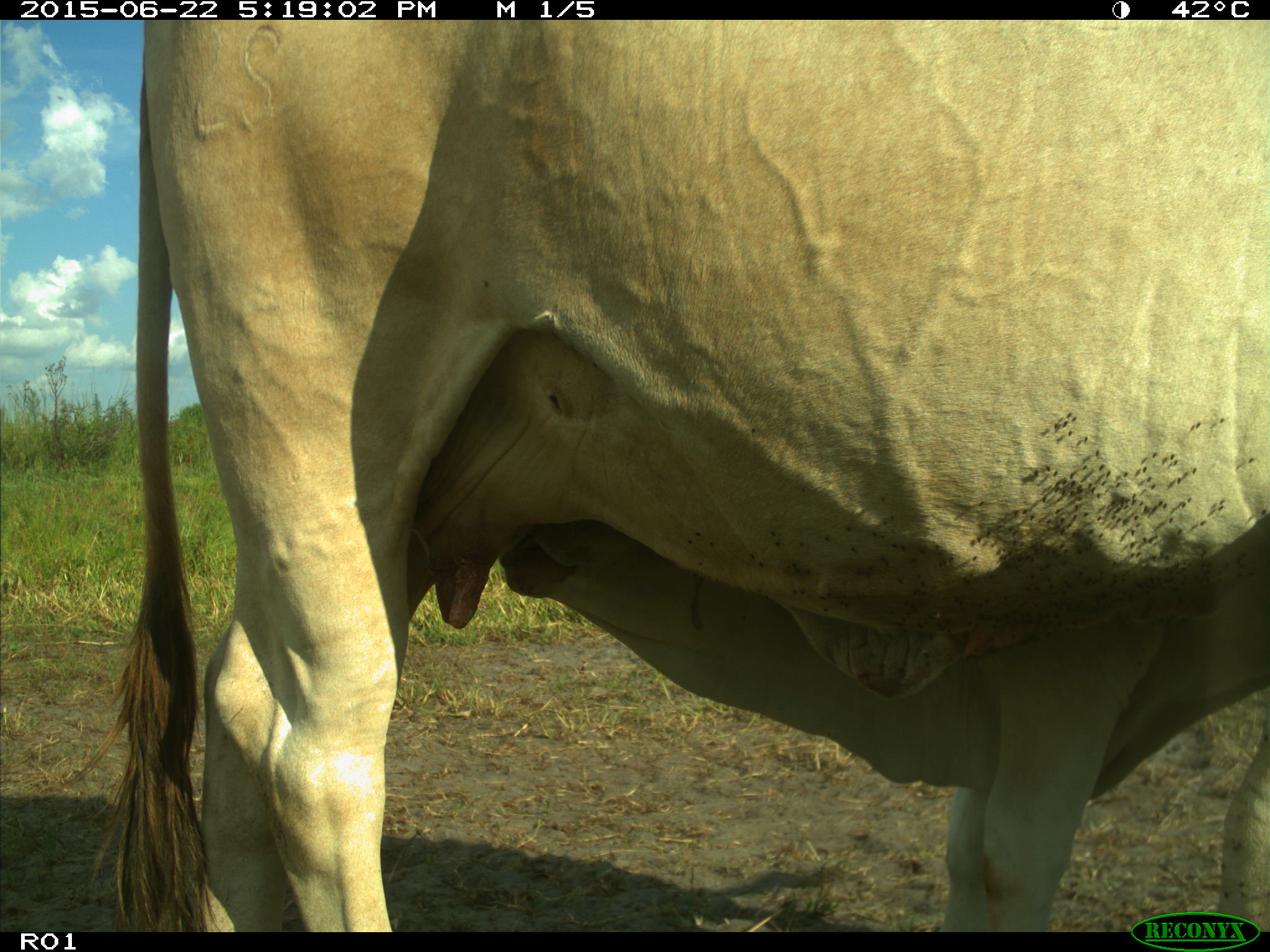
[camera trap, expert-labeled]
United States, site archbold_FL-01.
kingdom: Animalia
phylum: Chordata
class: Mammalia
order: Artiodactyla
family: Bovidae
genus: Bos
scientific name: Bos taurus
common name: domestic cow